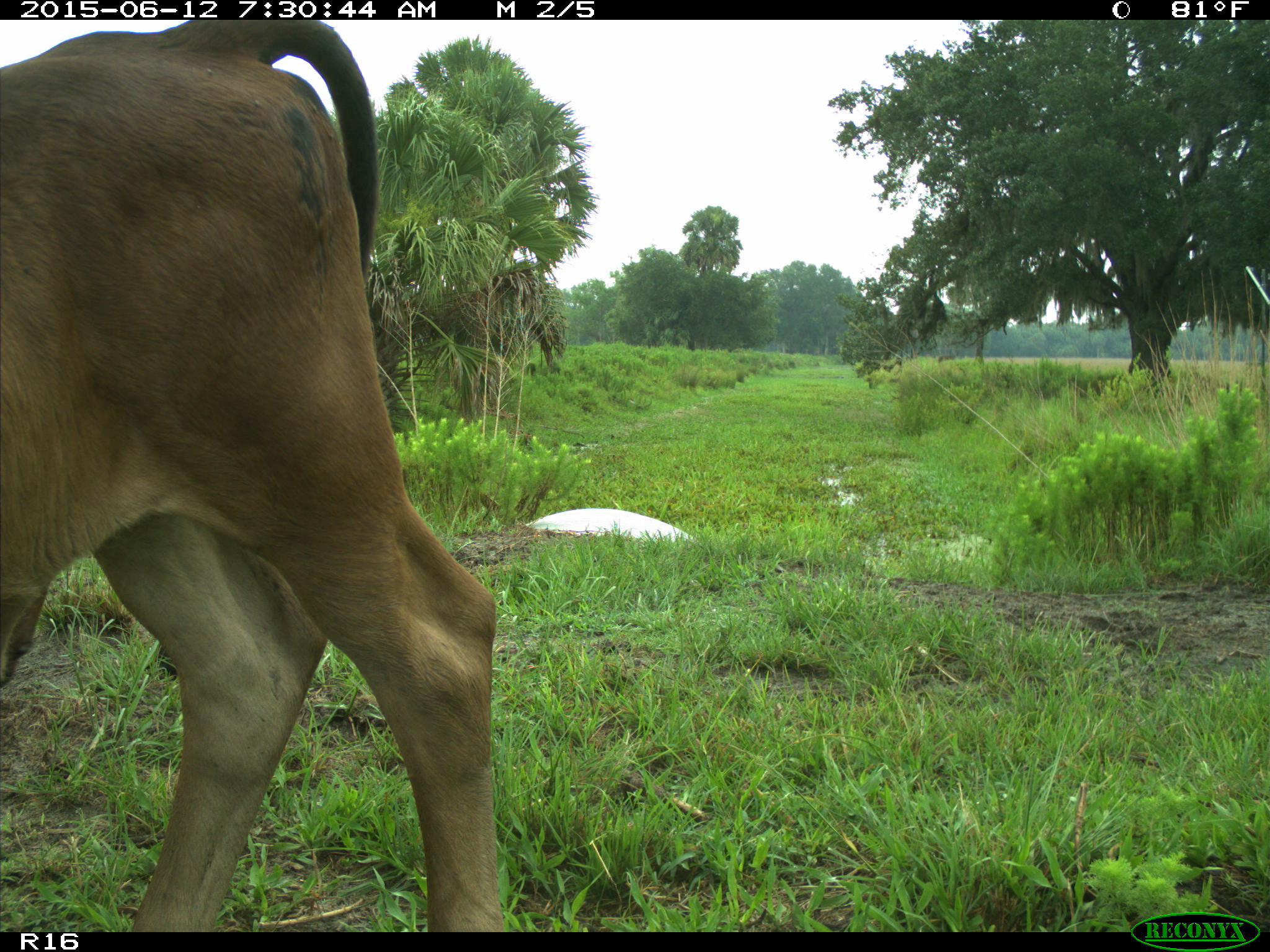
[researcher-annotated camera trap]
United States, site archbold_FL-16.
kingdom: Animalia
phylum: Chordata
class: Mammalia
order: Artiodactyla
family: Bovidae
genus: Bos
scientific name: Bos taurus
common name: domestic cow